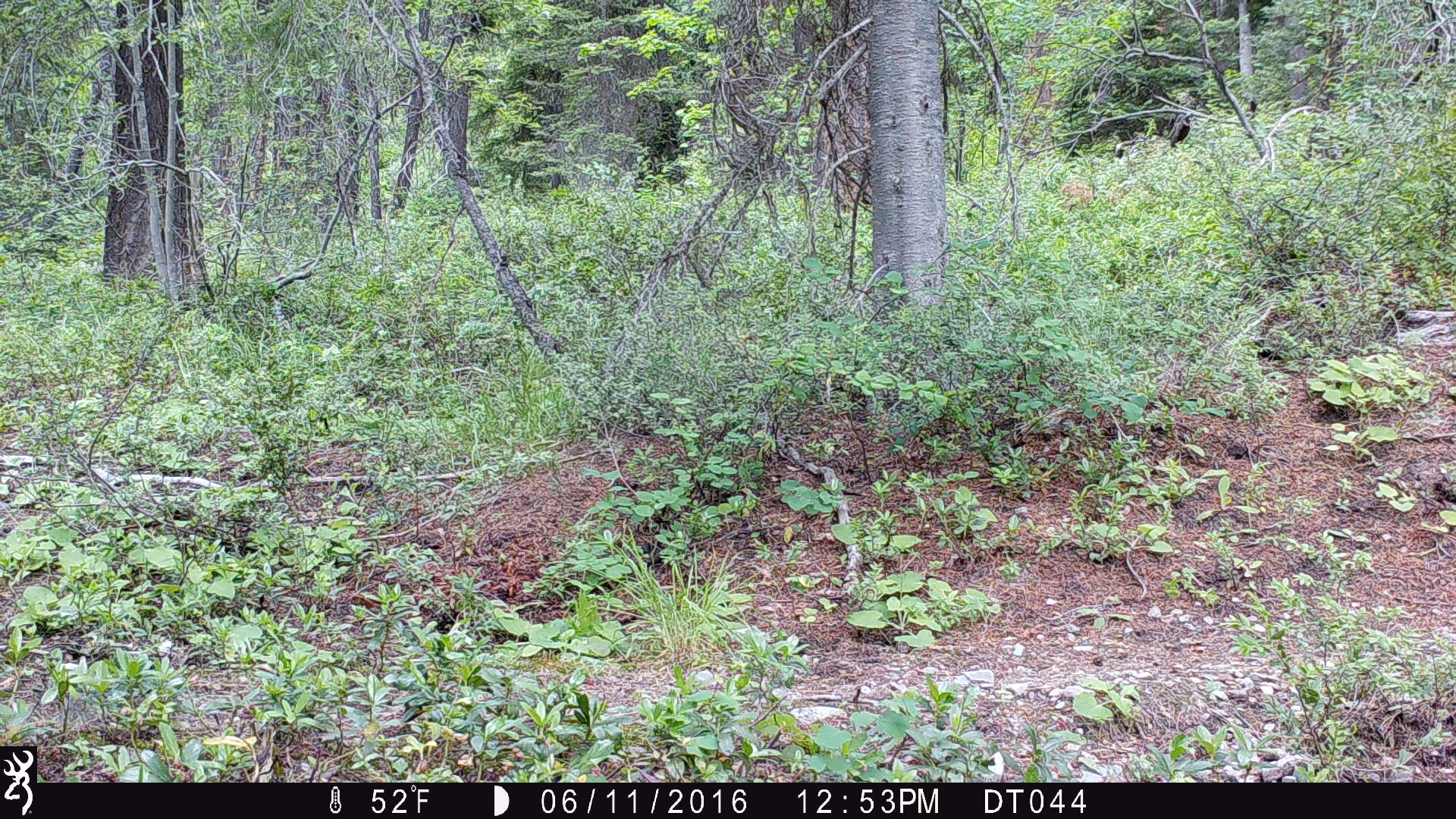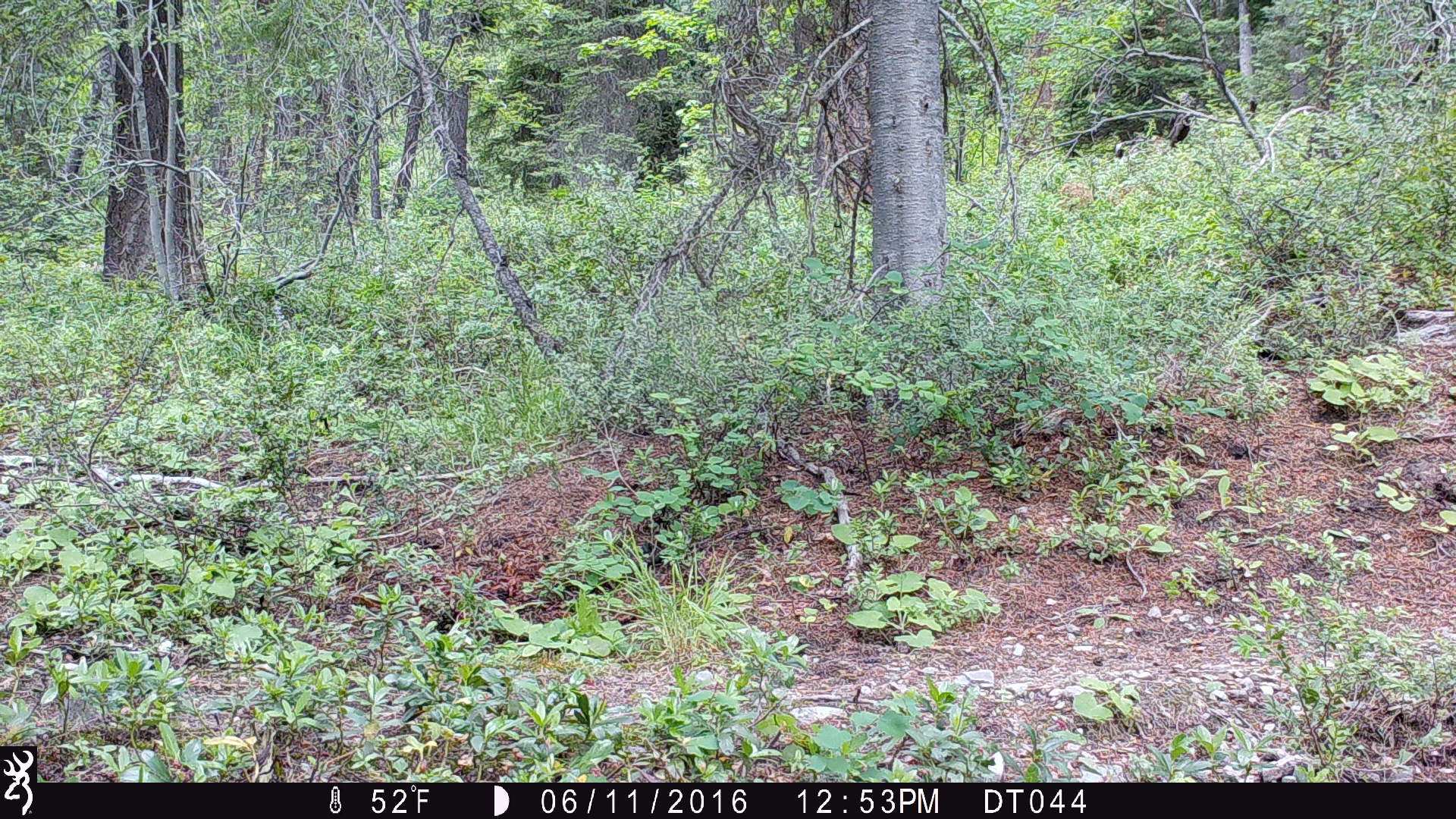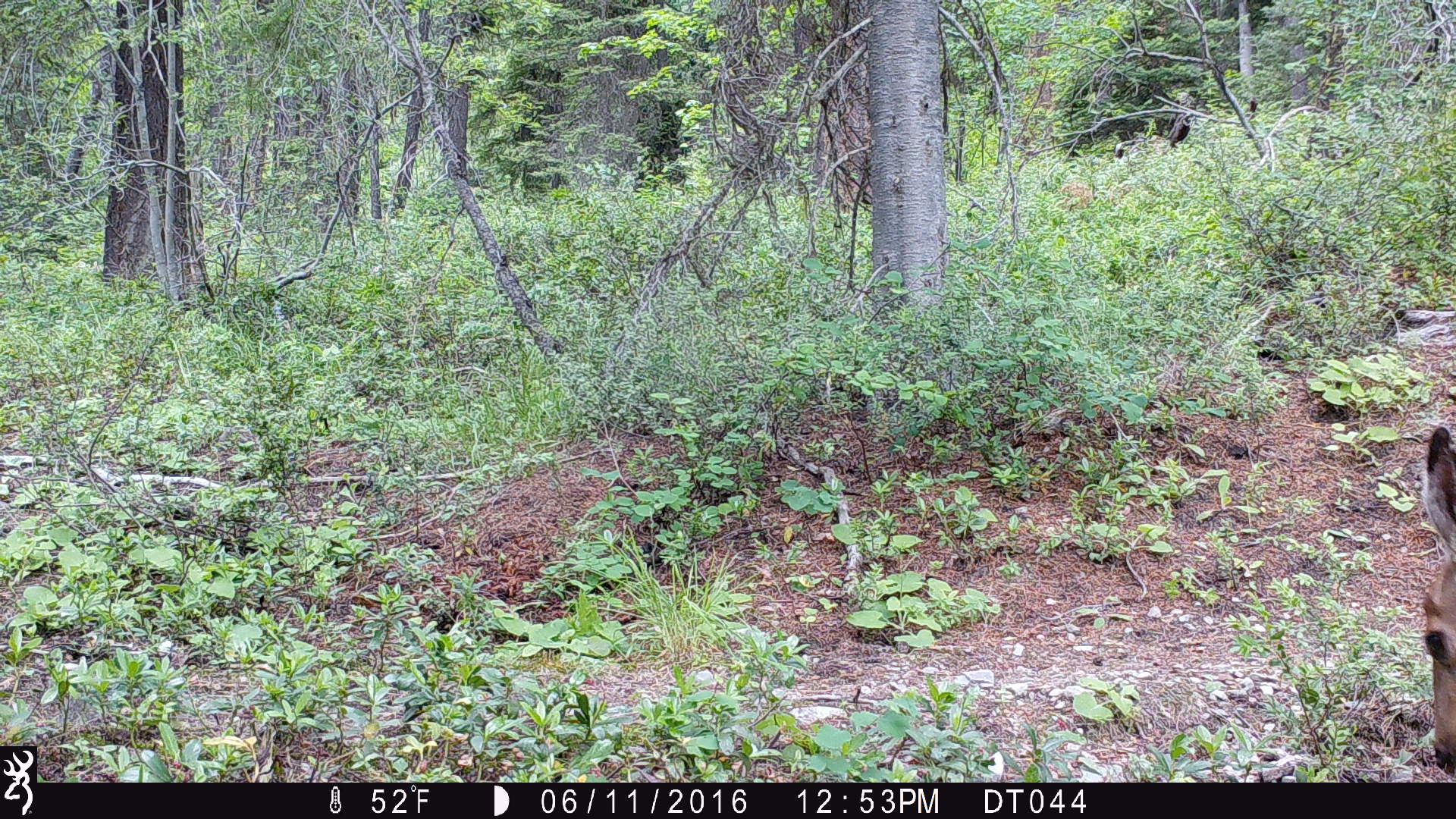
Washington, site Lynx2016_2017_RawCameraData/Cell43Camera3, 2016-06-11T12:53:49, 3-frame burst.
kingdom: Animalia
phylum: Chordata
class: Mammalia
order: Artiodactyla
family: Cervidae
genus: Odocoileus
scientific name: Odocoileus hemionus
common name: mule deer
Odocoileus hemionus (mule deer). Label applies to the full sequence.